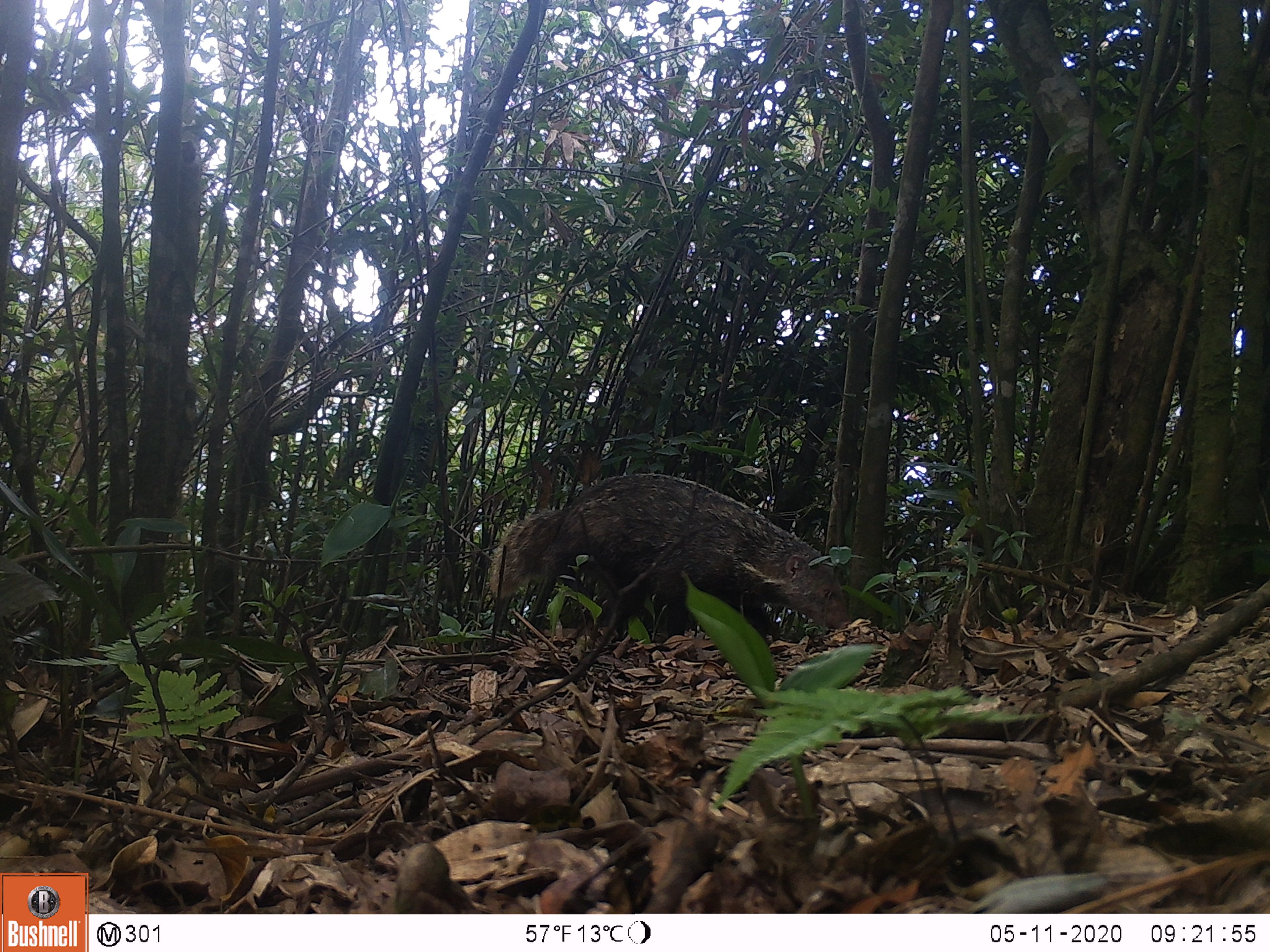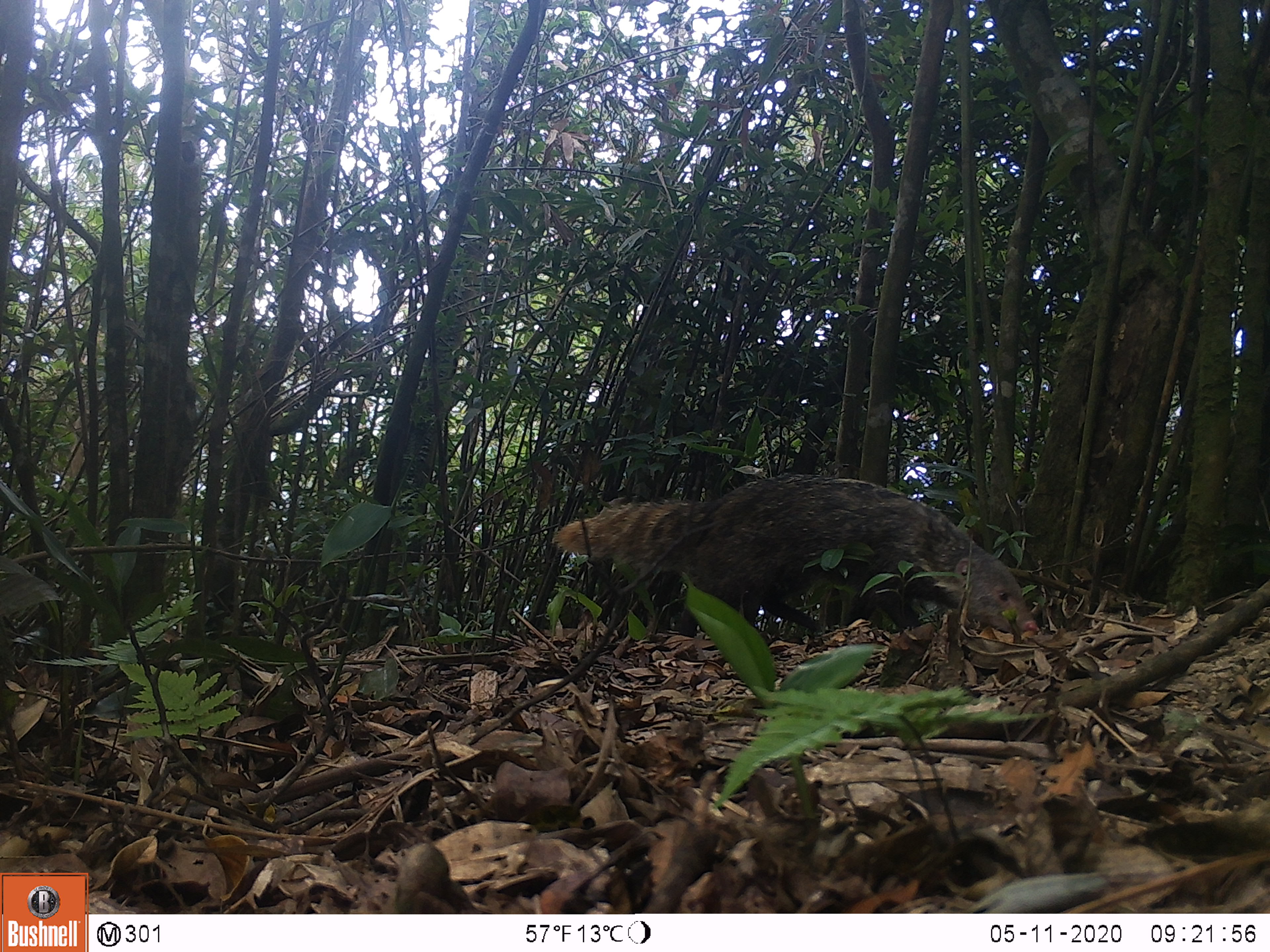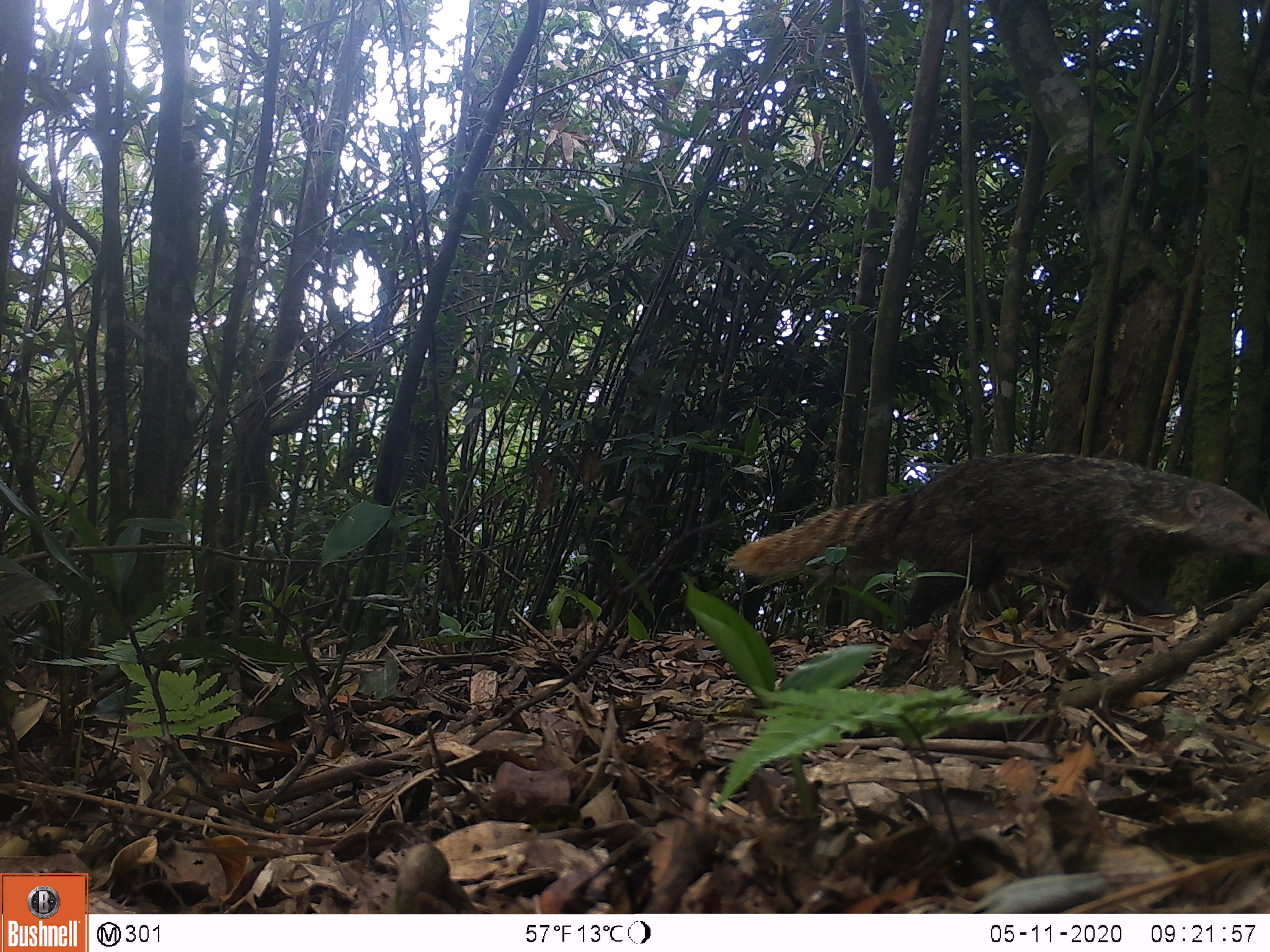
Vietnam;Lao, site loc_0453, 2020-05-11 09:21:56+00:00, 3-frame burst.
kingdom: Animalia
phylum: Chordata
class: Mammalia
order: Carnivora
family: Herpestidae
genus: Urva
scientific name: Urva urva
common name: crab-eating mongoose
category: crab eating mongoose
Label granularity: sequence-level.